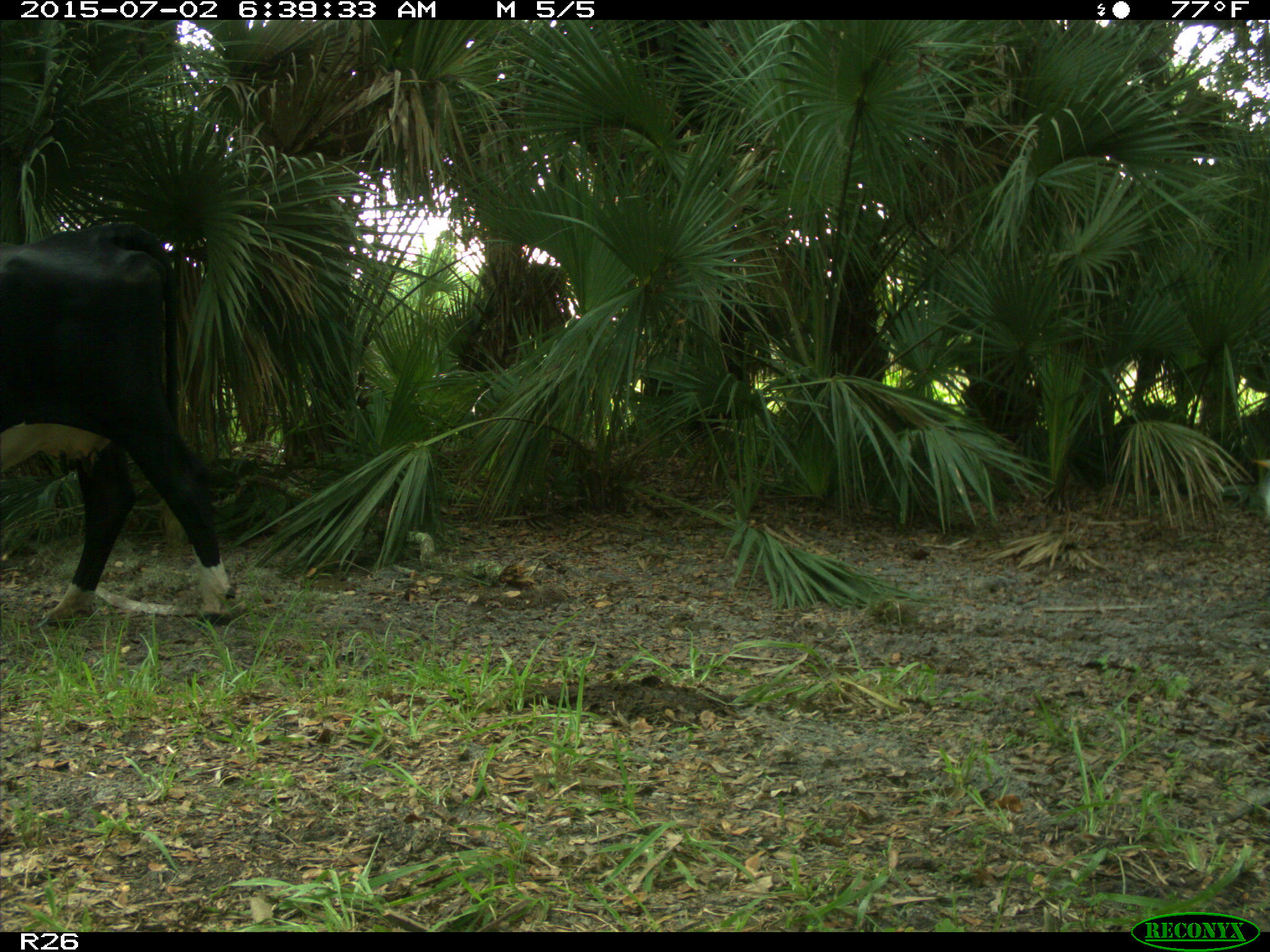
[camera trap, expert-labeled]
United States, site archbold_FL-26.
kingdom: Animalia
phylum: Chordata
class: Mammalia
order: Artiodactyla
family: Bovidae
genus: Bos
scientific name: Bos taurus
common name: domestic cow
Bos taurus (domestic cow).